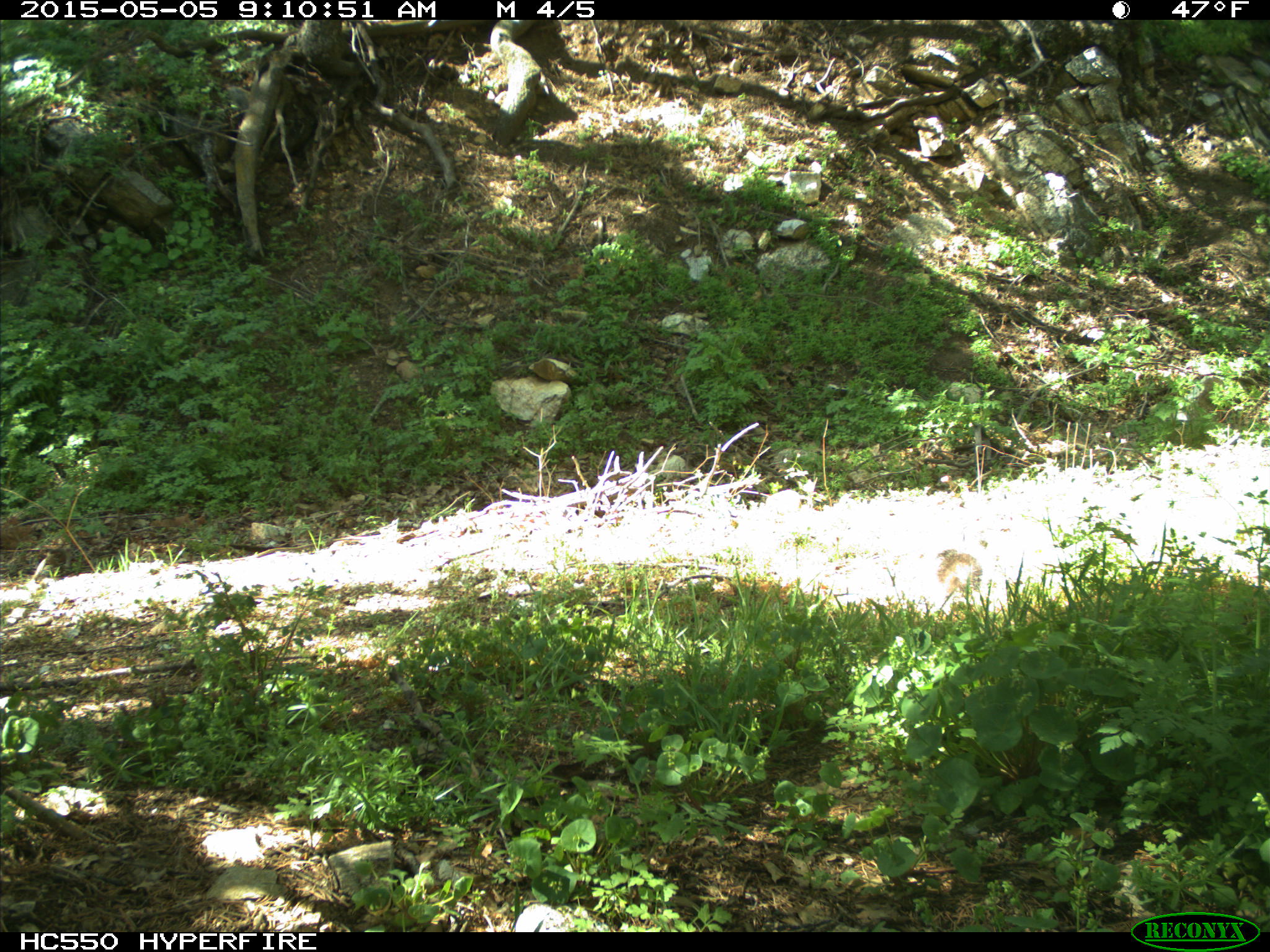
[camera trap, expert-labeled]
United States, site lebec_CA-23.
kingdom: Animalia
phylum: Chordata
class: Mammalia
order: Rodentia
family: Sciuridae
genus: Sciurus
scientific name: Sciurus carolinensis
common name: eastern gray squirrel